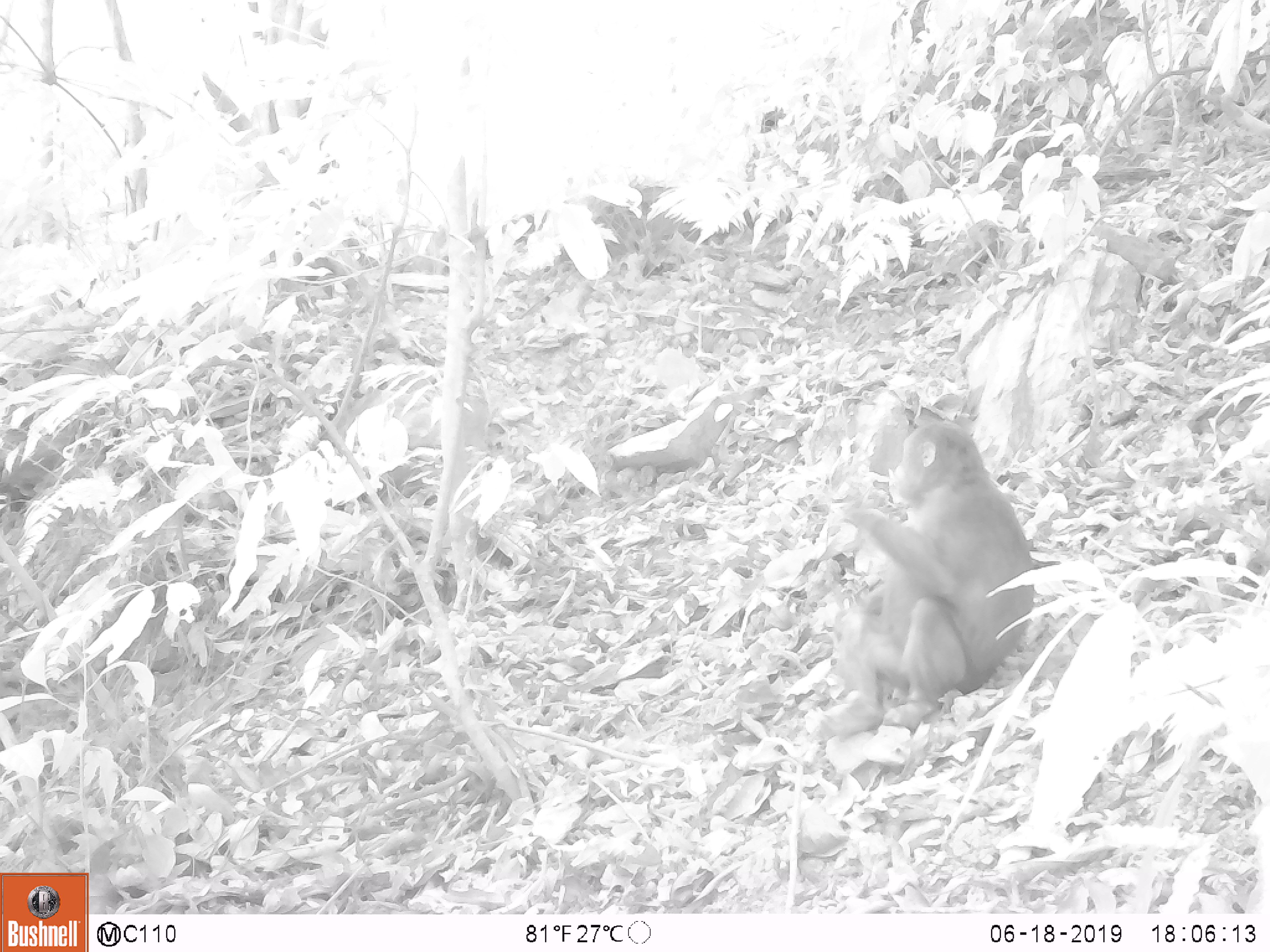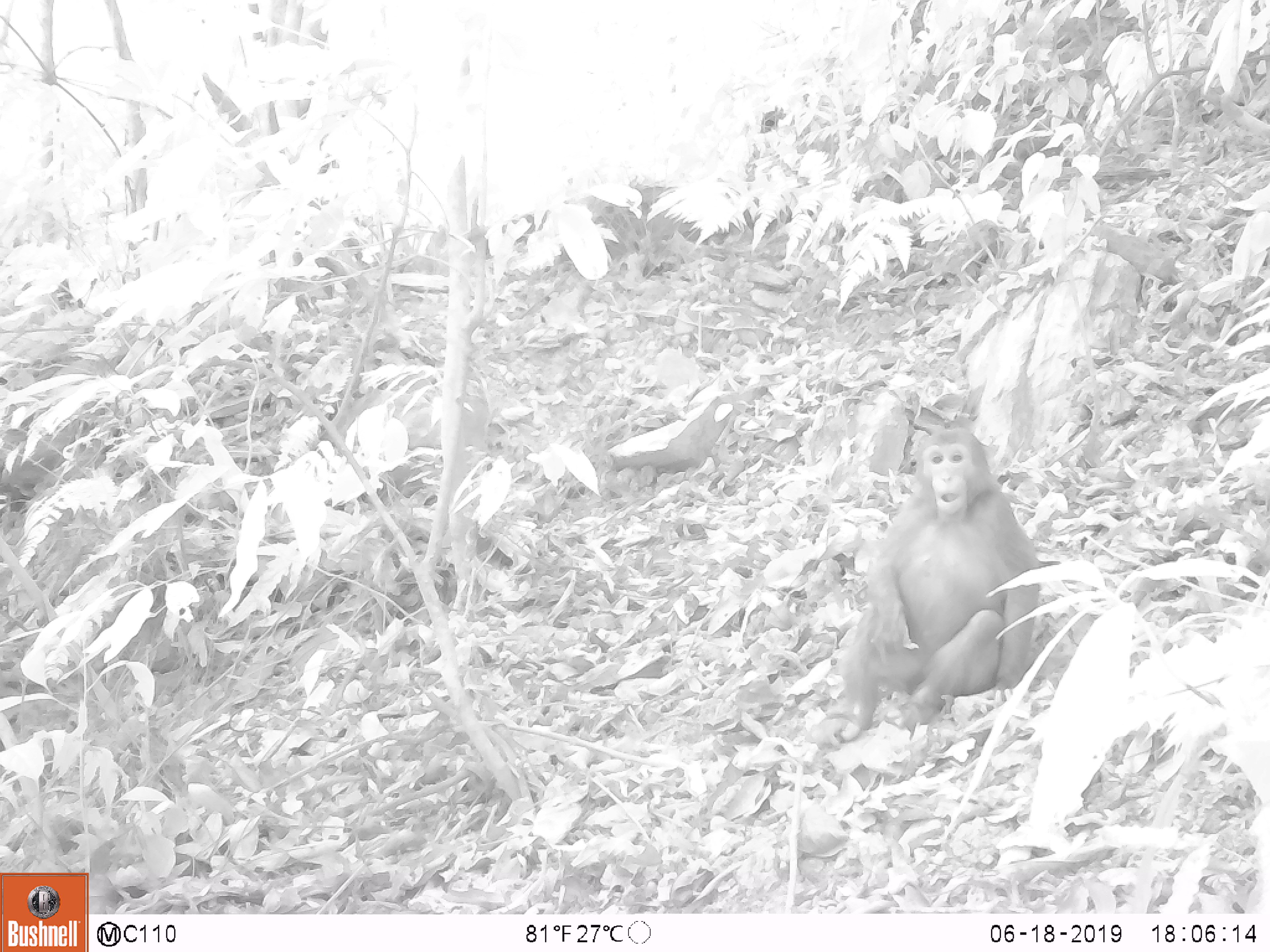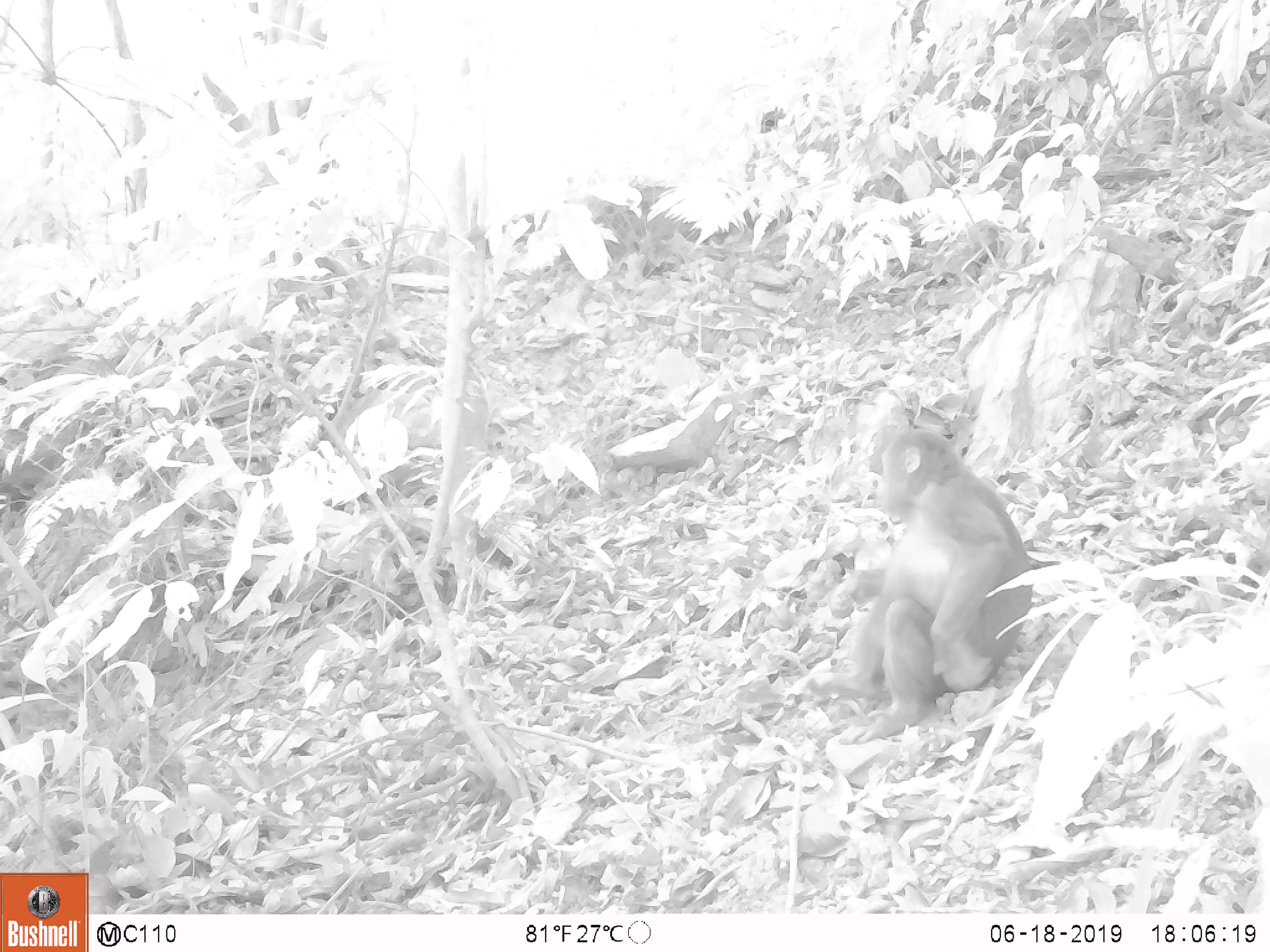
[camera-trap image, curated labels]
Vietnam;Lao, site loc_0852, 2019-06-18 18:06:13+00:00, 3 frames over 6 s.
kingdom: Animalia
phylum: Chordata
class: Mammalia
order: Primates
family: Cercopithecidae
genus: Macaca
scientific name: Macaca arctoides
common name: stump-tailed macaque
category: stump tailed macaque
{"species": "stump tailed macaque (stump-tailed macaque) (Macaca arctoides)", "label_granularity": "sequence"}